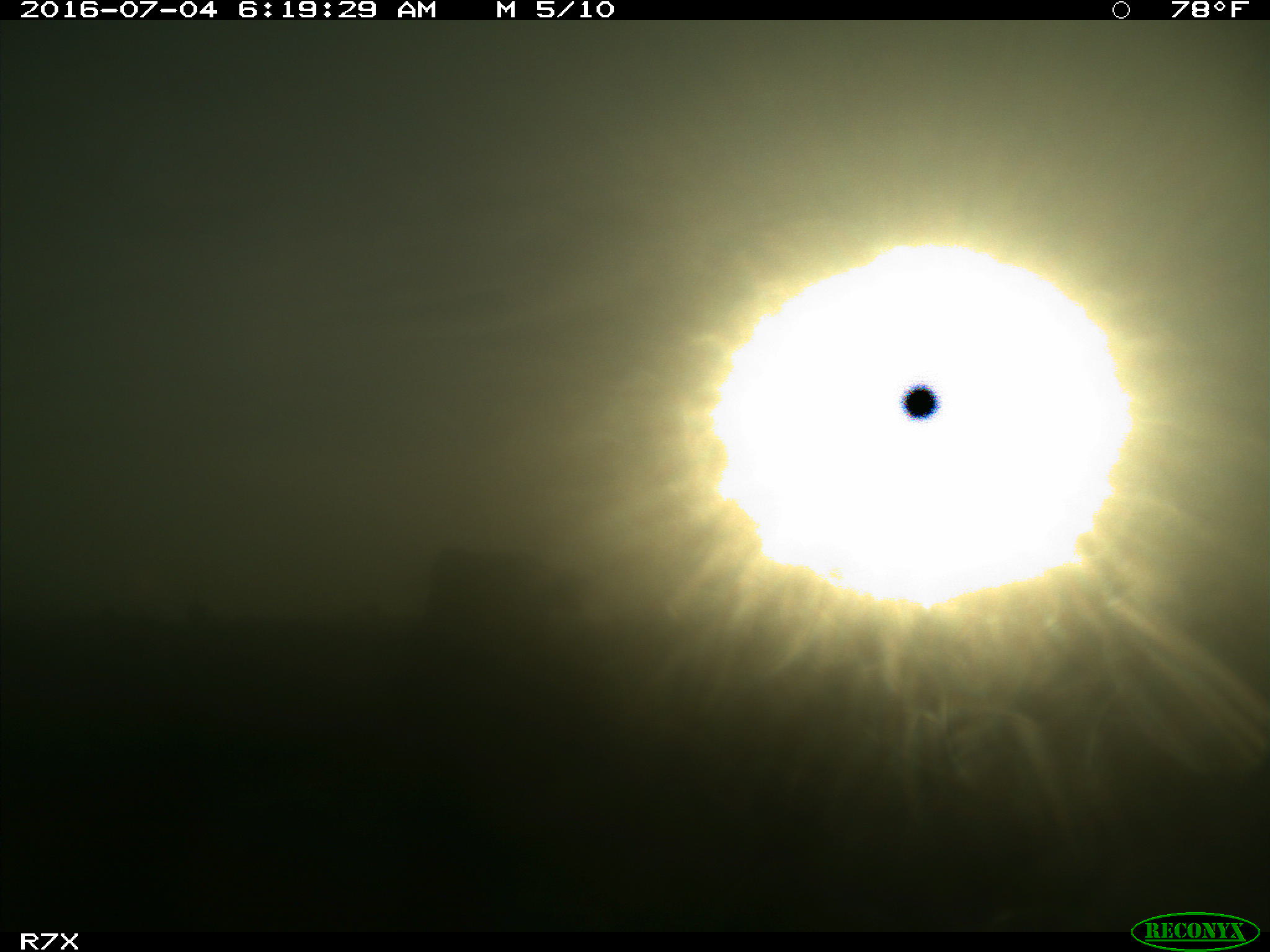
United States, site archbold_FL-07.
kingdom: Animalia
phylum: Chordata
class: Mammalia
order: Artiodactyla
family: Bovidae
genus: Bos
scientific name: Bos taurus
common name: domestic cow